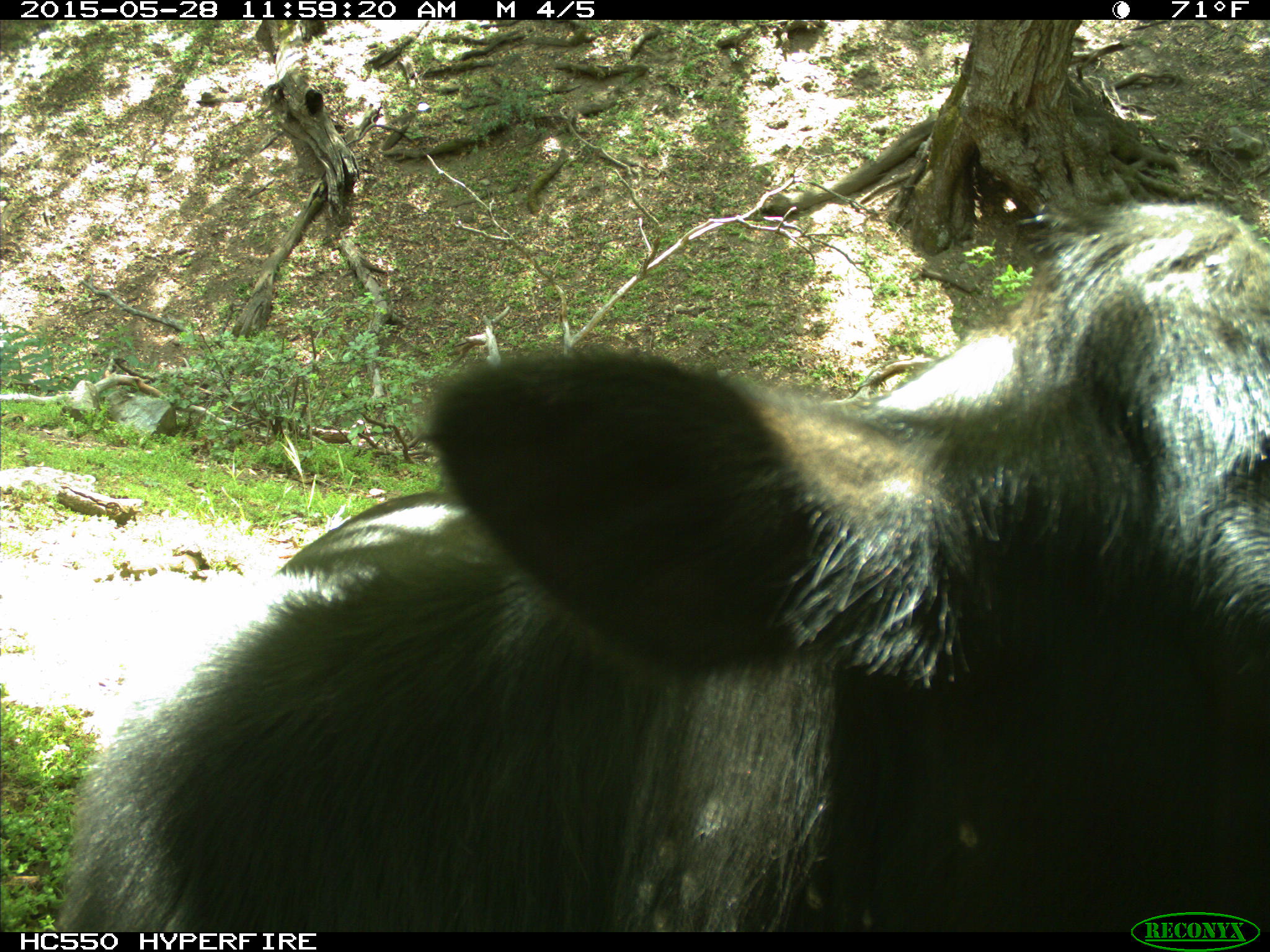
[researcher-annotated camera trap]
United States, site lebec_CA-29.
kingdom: Animalia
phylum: Chordata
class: Mammalia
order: Artiodactyla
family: Bovidae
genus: Bos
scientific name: Bos taurus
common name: domestic cow